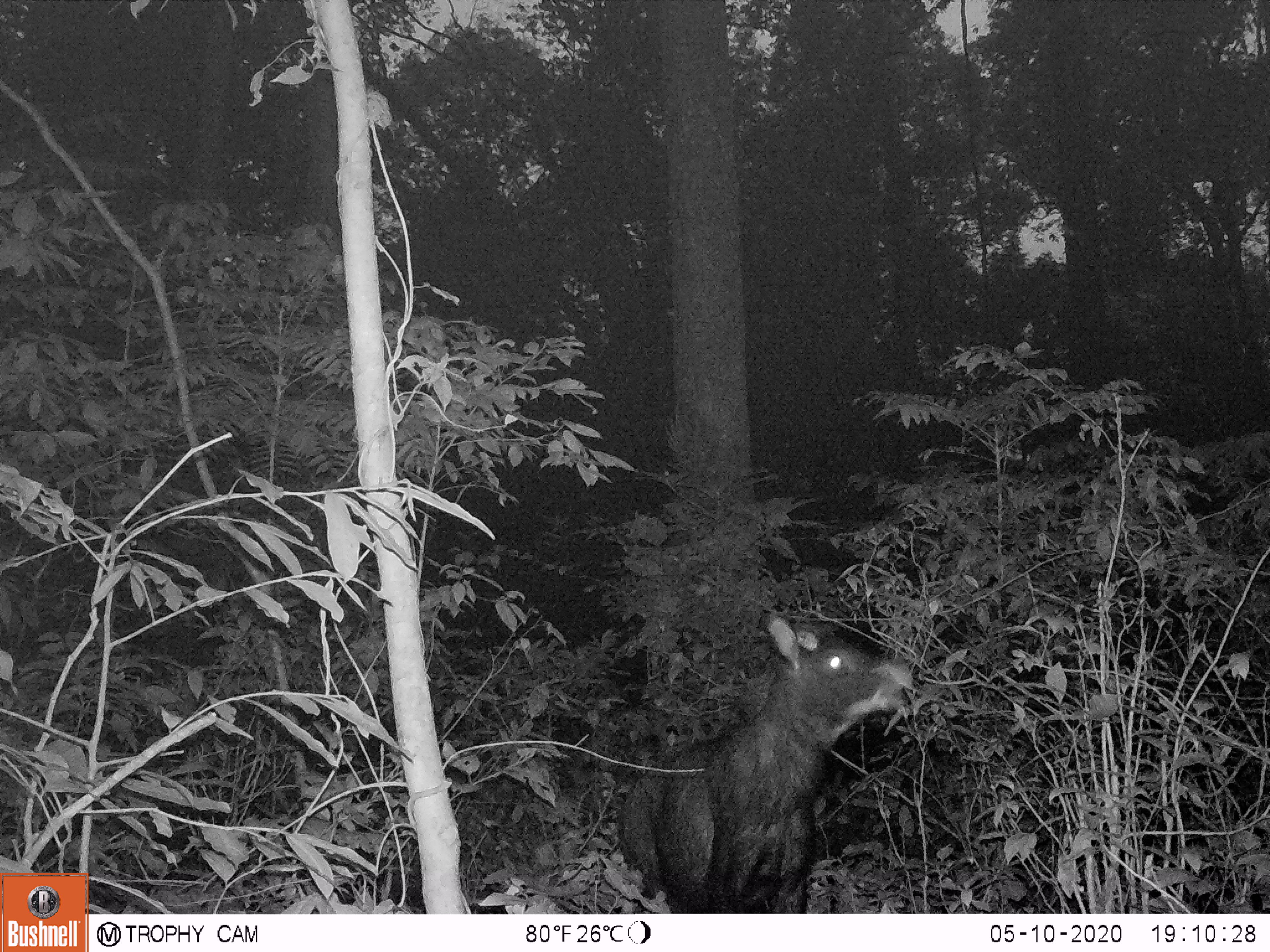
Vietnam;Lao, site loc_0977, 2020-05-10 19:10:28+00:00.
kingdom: Animalia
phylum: Chordata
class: Mammalia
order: Artiodactyla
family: Bovidae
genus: Capricornis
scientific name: Capricornis sumatraensis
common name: chinese serow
Chinese serow (Capricornis sumatraensis). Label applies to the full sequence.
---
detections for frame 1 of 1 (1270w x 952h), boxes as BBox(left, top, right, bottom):
chinese serow: BBox(612, 612, 914, 910)